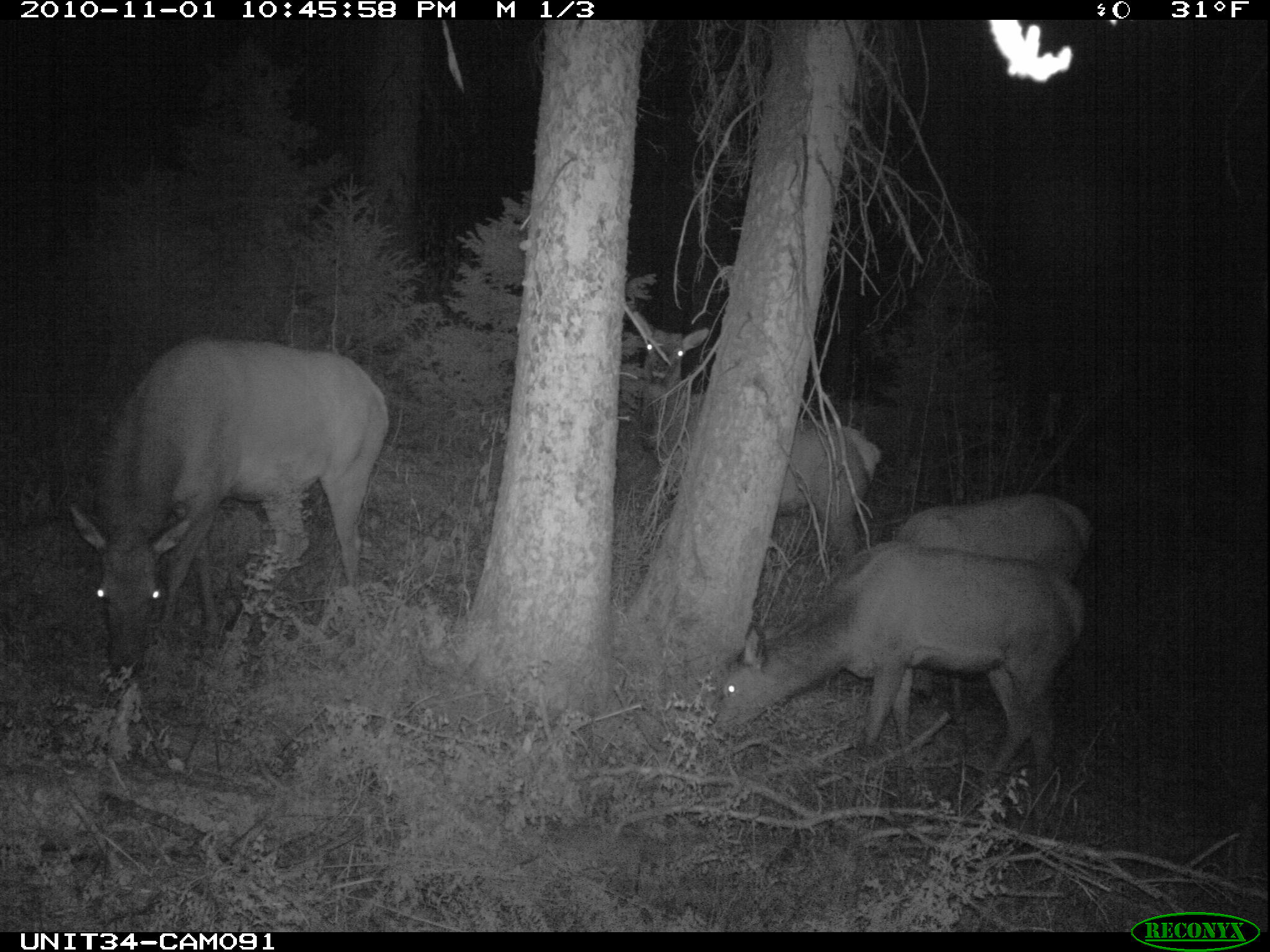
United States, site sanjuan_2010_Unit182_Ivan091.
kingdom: Animalia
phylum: Chordata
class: Mammalia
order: Artiodactyla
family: Cervidae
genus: Cervus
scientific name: Cervus elaphus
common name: red deer